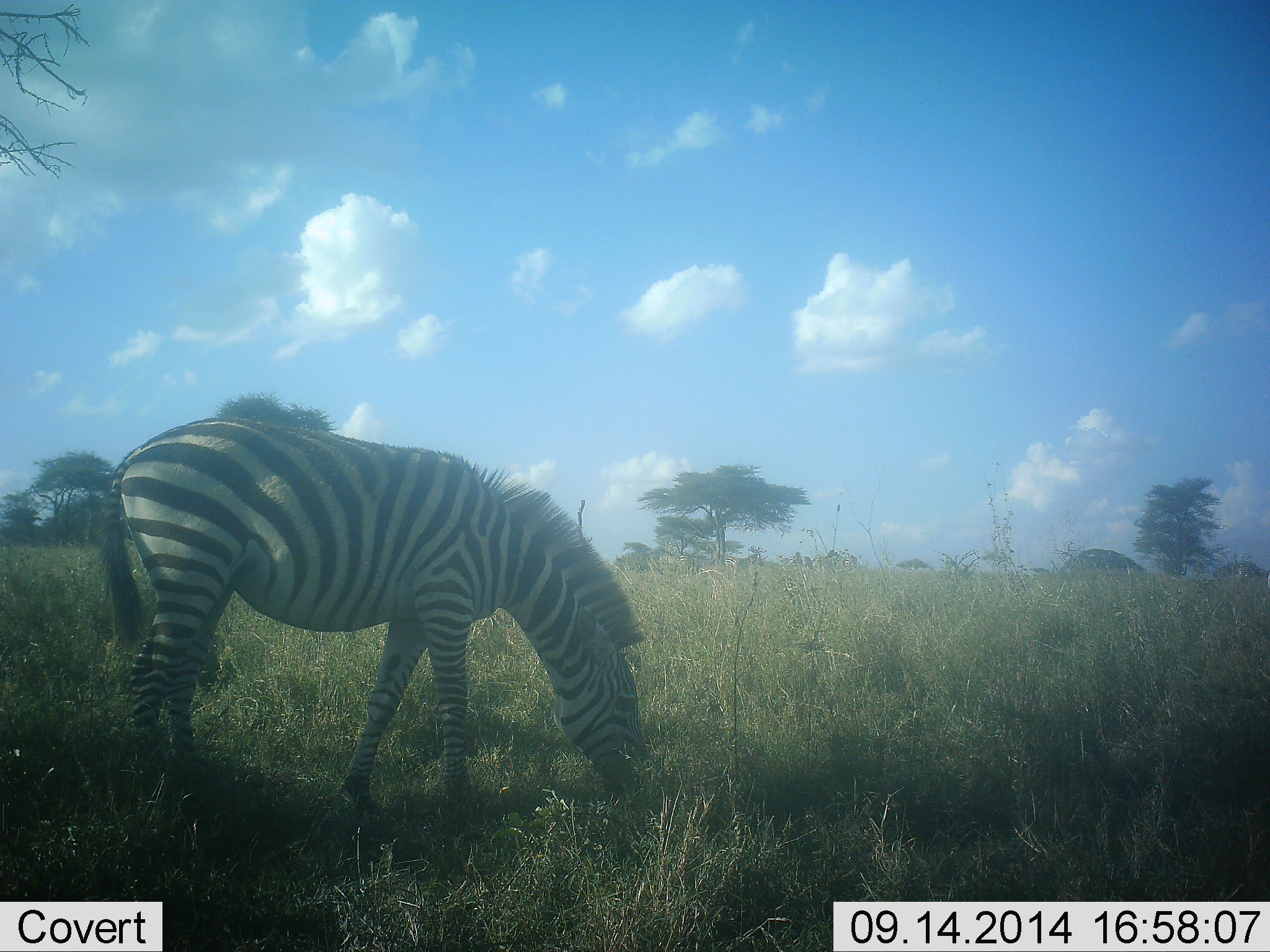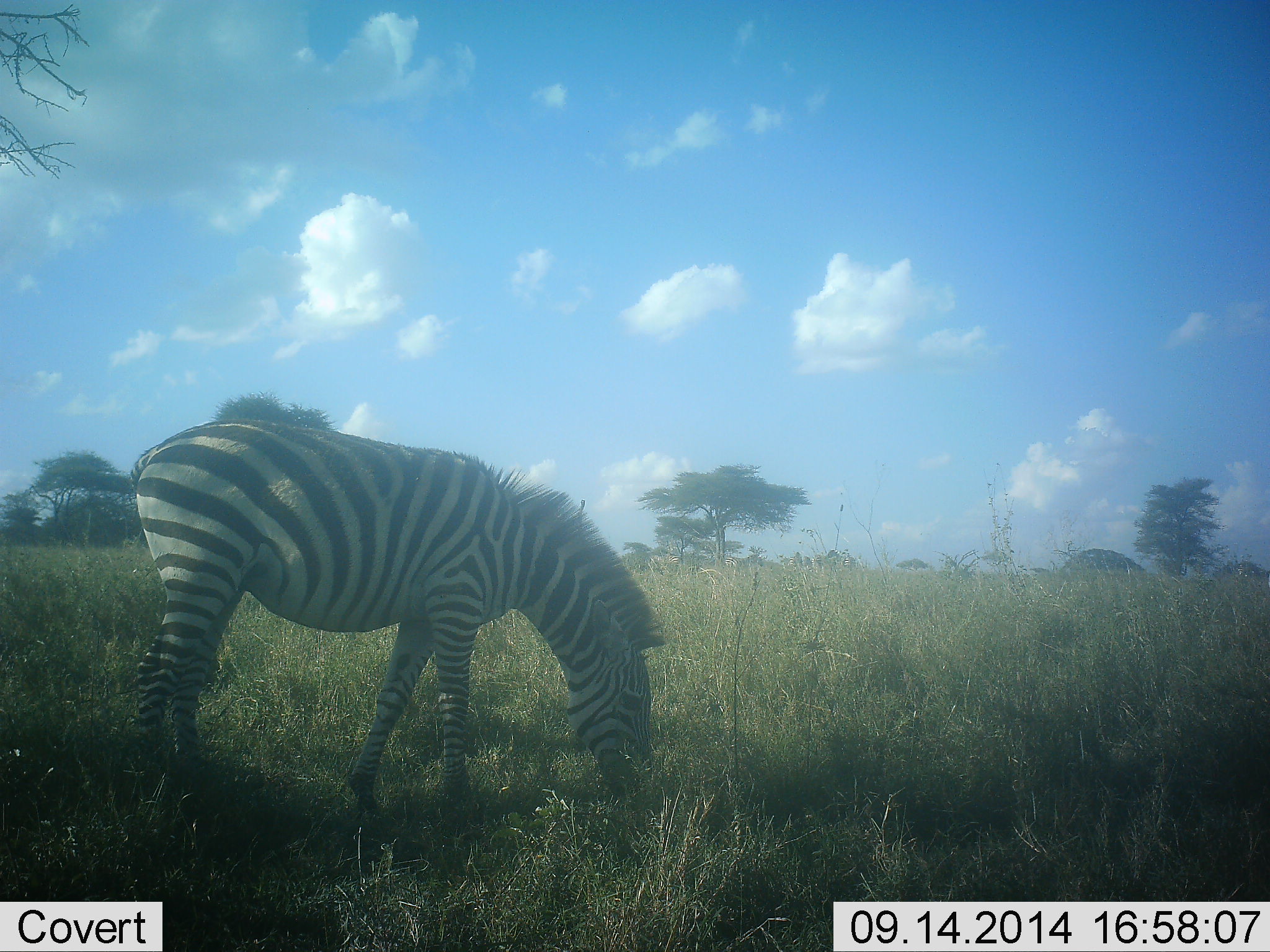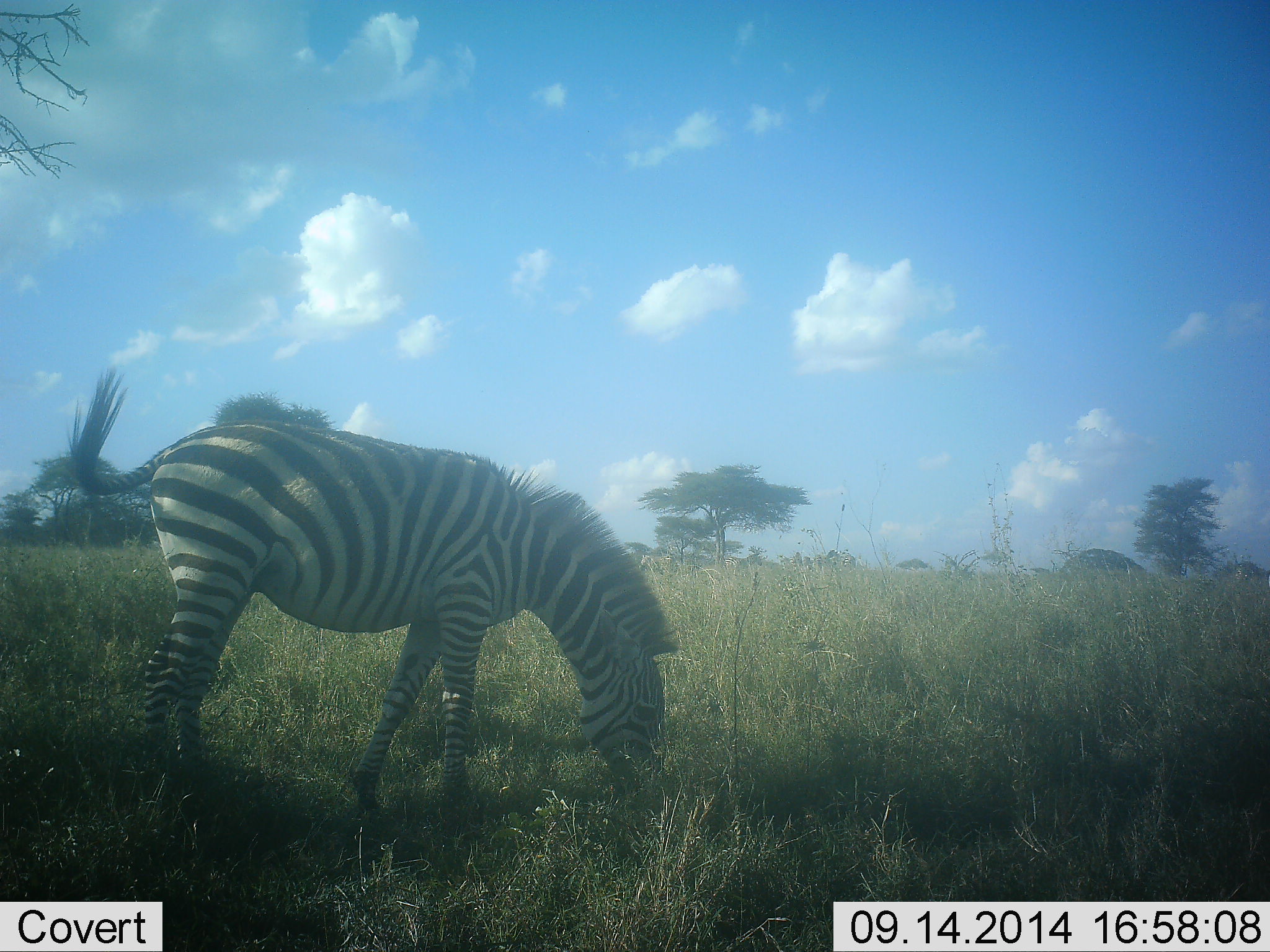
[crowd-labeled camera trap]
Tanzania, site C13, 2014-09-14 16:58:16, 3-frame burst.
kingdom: Animalia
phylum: Chordata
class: Mammalia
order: Perissodactyla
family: Equidae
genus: Equus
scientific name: Equus quagga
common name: plains zebra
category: zebra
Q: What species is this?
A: Zebra (plains zebra) (Equus quagga).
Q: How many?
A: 1.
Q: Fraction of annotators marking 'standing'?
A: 10%.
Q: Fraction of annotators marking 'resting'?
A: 0%.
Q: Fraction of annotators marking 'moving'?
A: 0%.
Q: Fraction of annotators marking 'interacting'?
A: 0%.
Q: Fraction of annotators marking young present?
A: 0%.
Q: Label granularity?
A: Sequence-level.